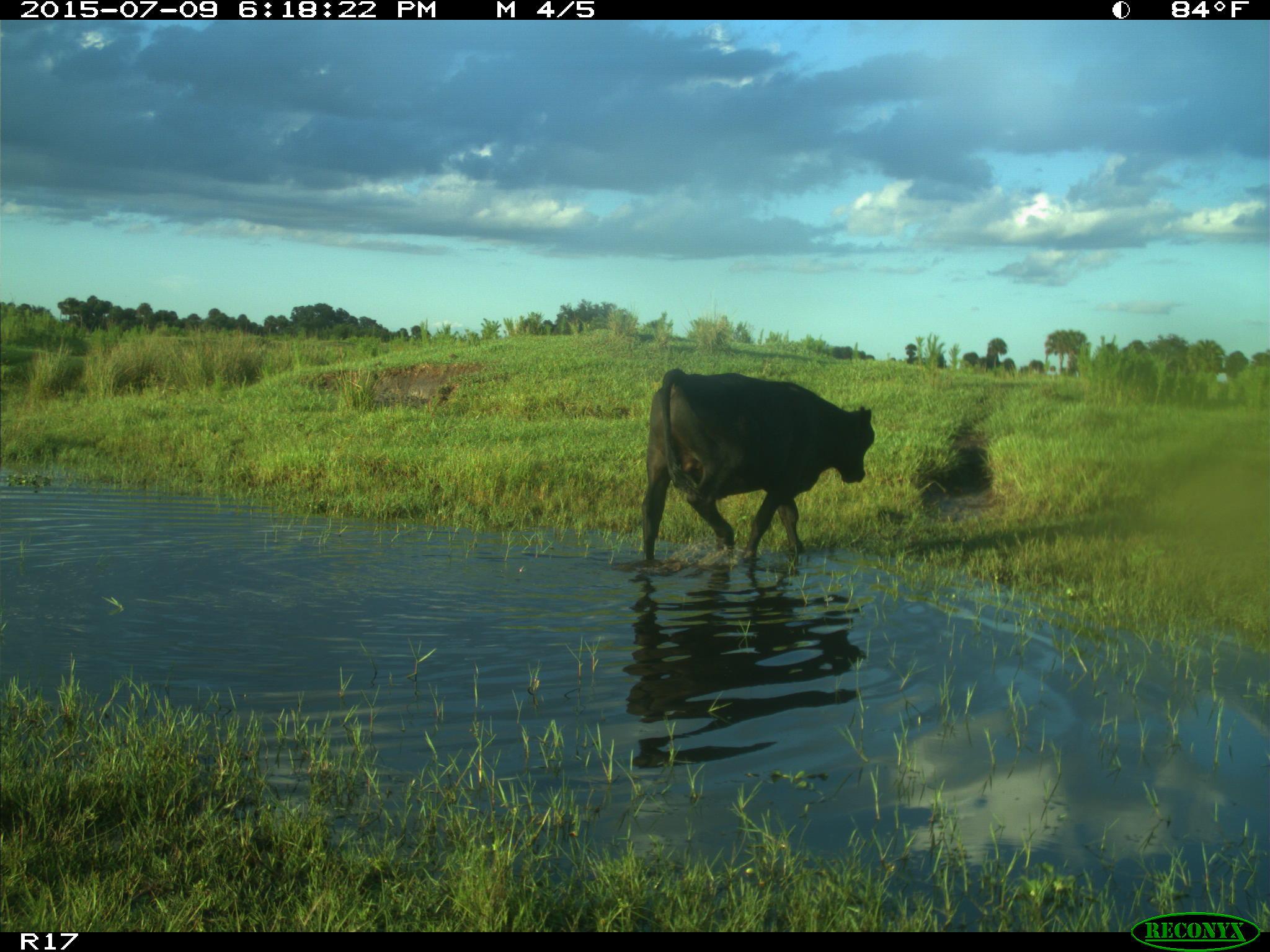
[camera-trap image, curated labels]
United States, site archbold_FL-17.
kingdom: Animalia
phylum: Chordata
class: Mammalia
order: Artiodactyla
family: Bovidae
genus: Bos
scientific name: Bos taurus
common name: domestic cow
Bos taurus (domestic cow).